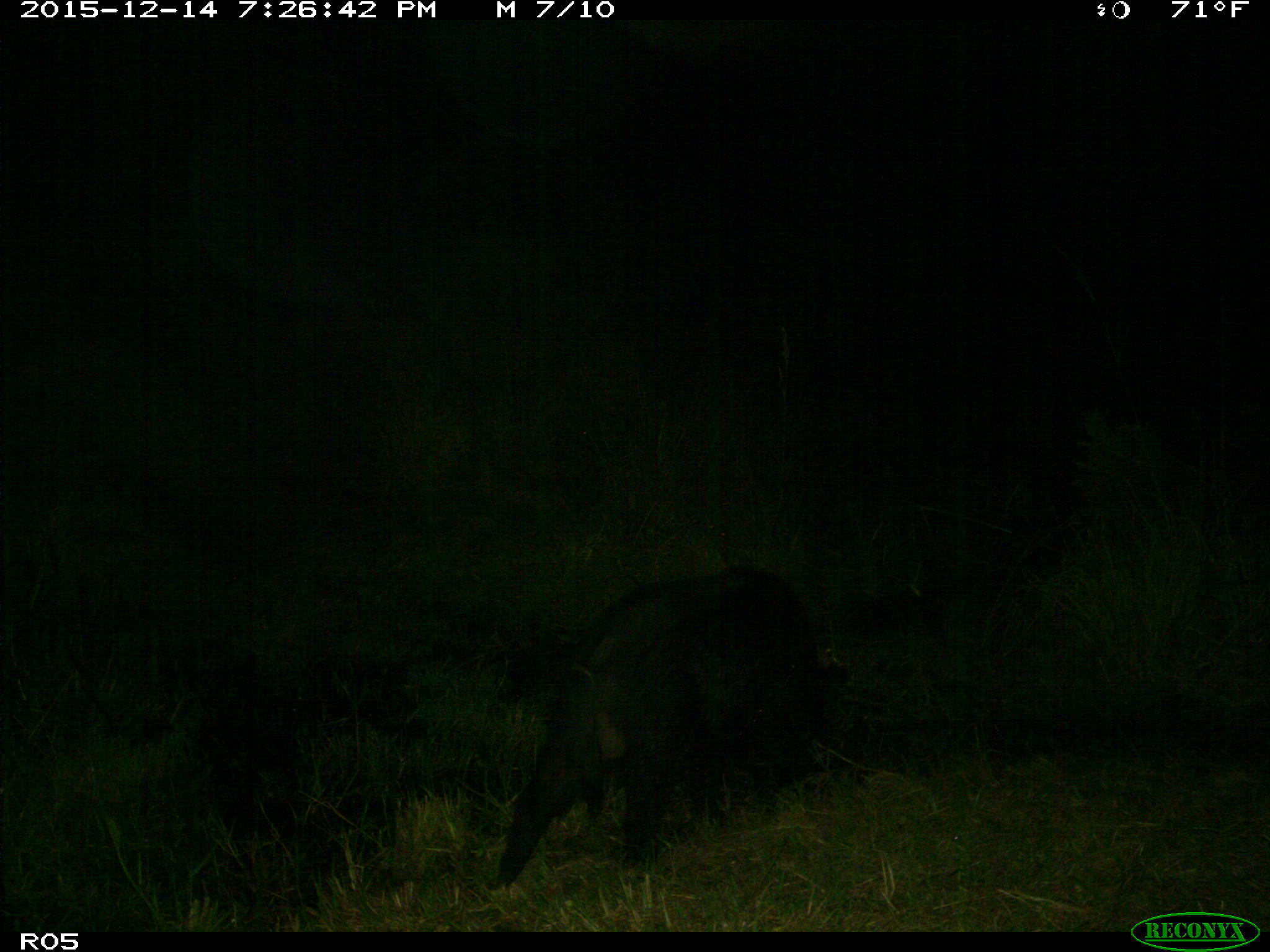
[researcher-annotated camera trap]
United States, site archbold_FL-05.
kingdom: Animalia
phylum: Chordata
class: Mammalia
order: Artiodactyla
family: Suidae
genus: Sus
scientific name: Sus scrofa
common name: wild boar